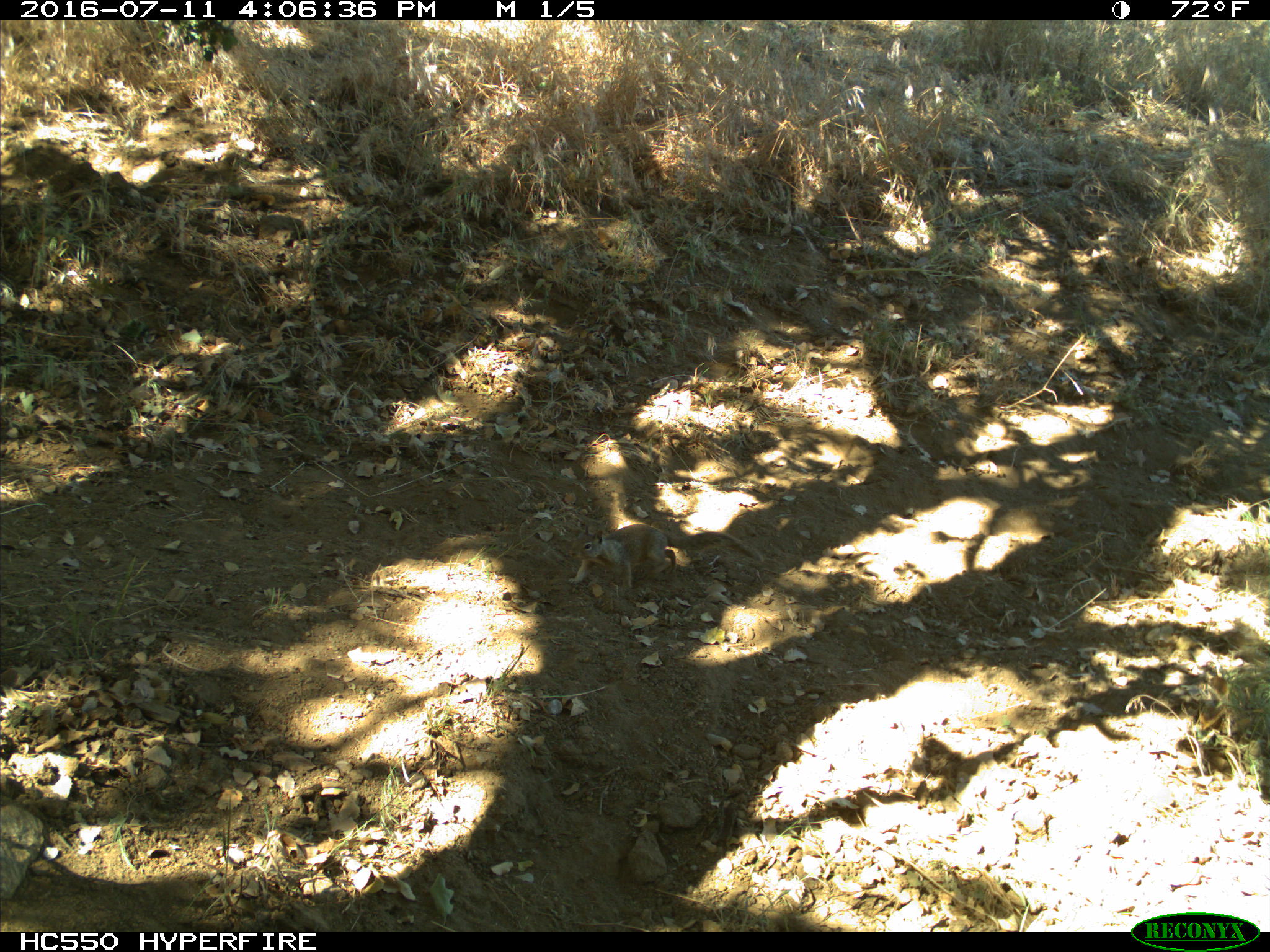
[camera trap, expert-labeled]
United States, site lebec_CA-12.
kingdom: Animalia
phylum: Chordata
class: Mammalia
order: Rodentia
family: Sciuridae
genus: Otospermophilus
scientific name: Otospermophilus beecheyi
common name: california ground squirrel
Otospermophilus beecheyi (california ground squirrel).